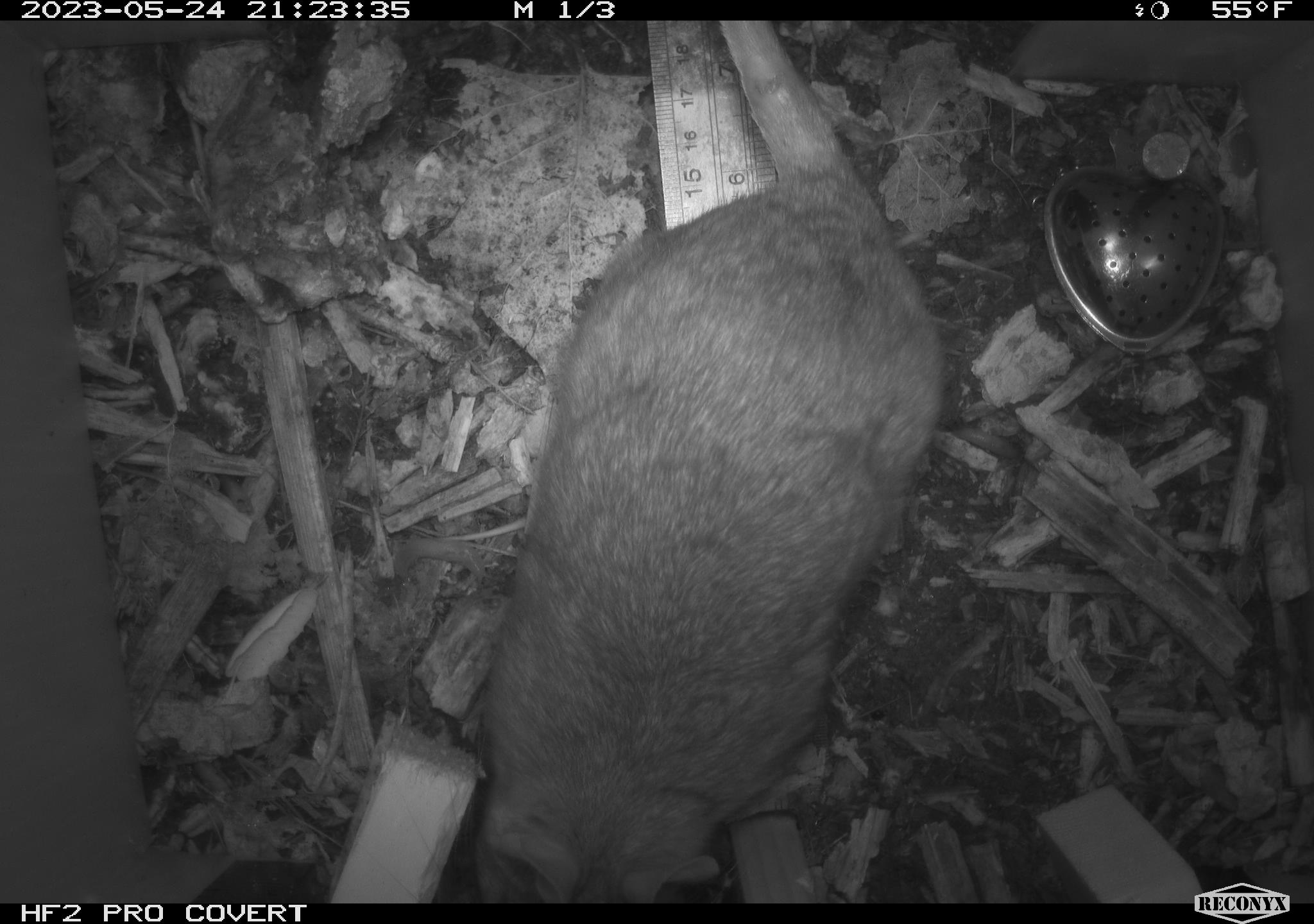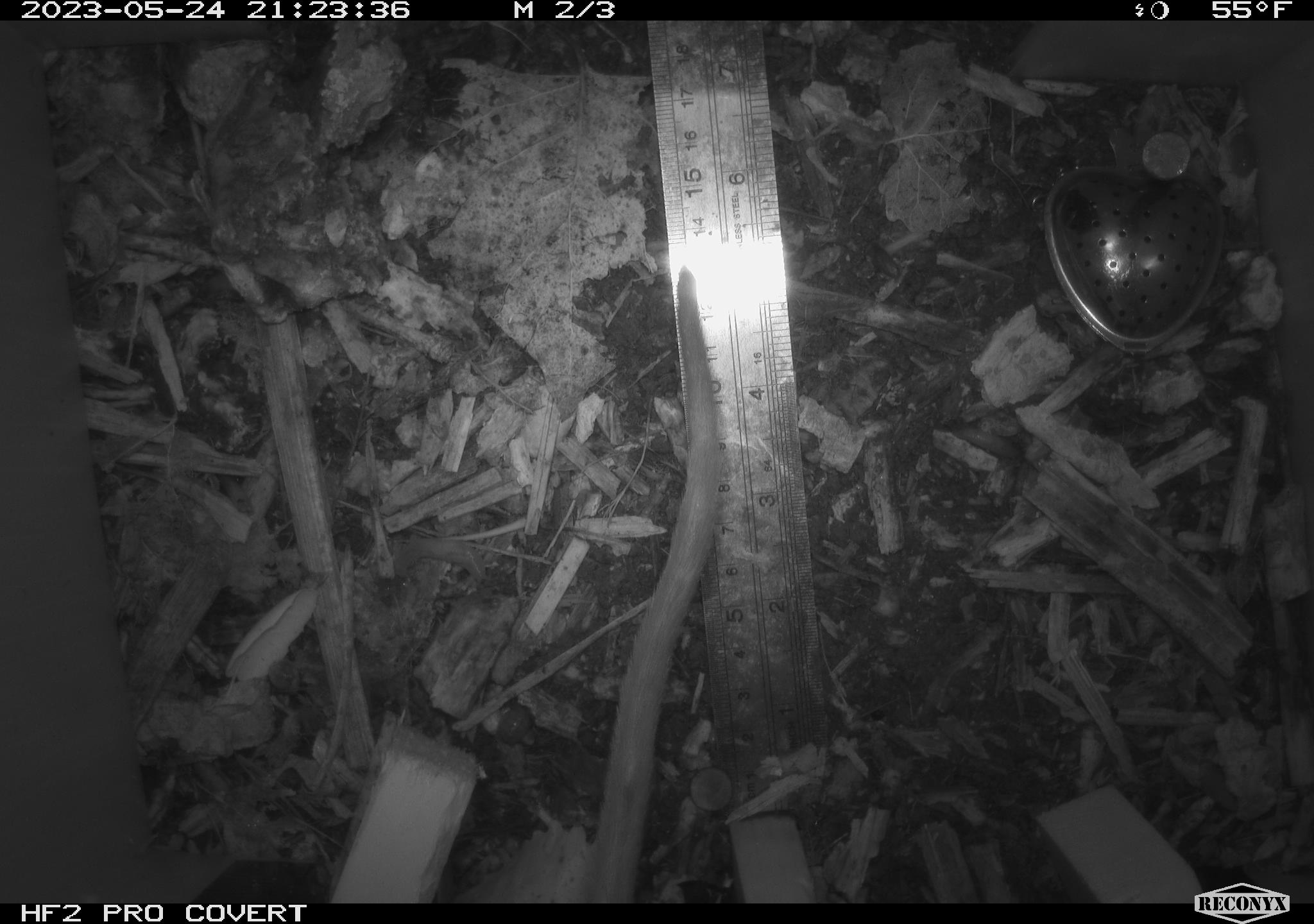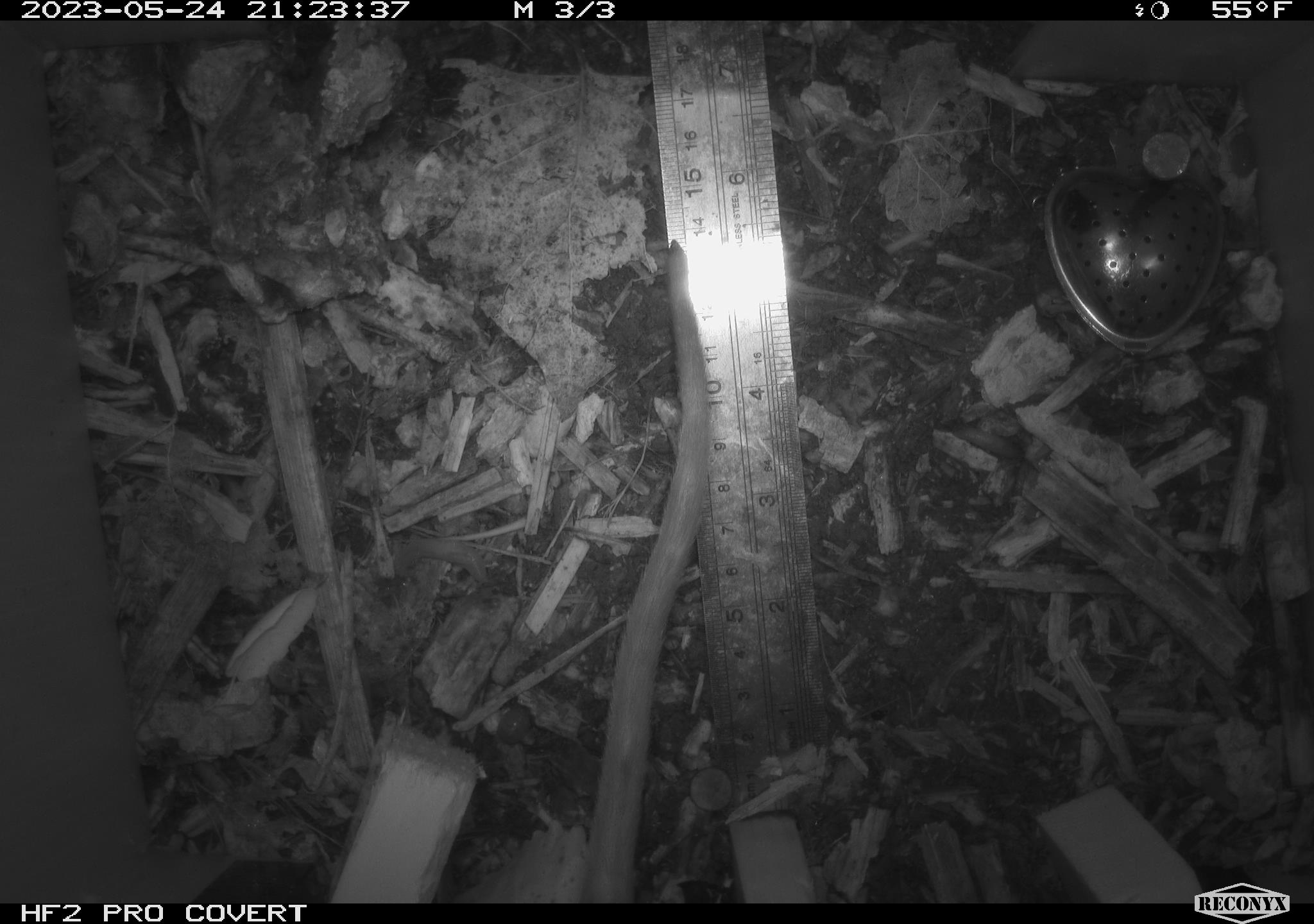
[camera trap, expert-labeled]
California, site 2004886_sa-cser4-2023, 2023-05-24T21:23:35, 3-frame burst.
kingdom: Animalia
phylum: Chordata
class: Mammalia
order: Rodentia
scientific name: Rodentia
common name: woodrat or rat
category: woodrat or rat species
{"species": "woodrat or rat species (woodrat or rat) (Rodentia)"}